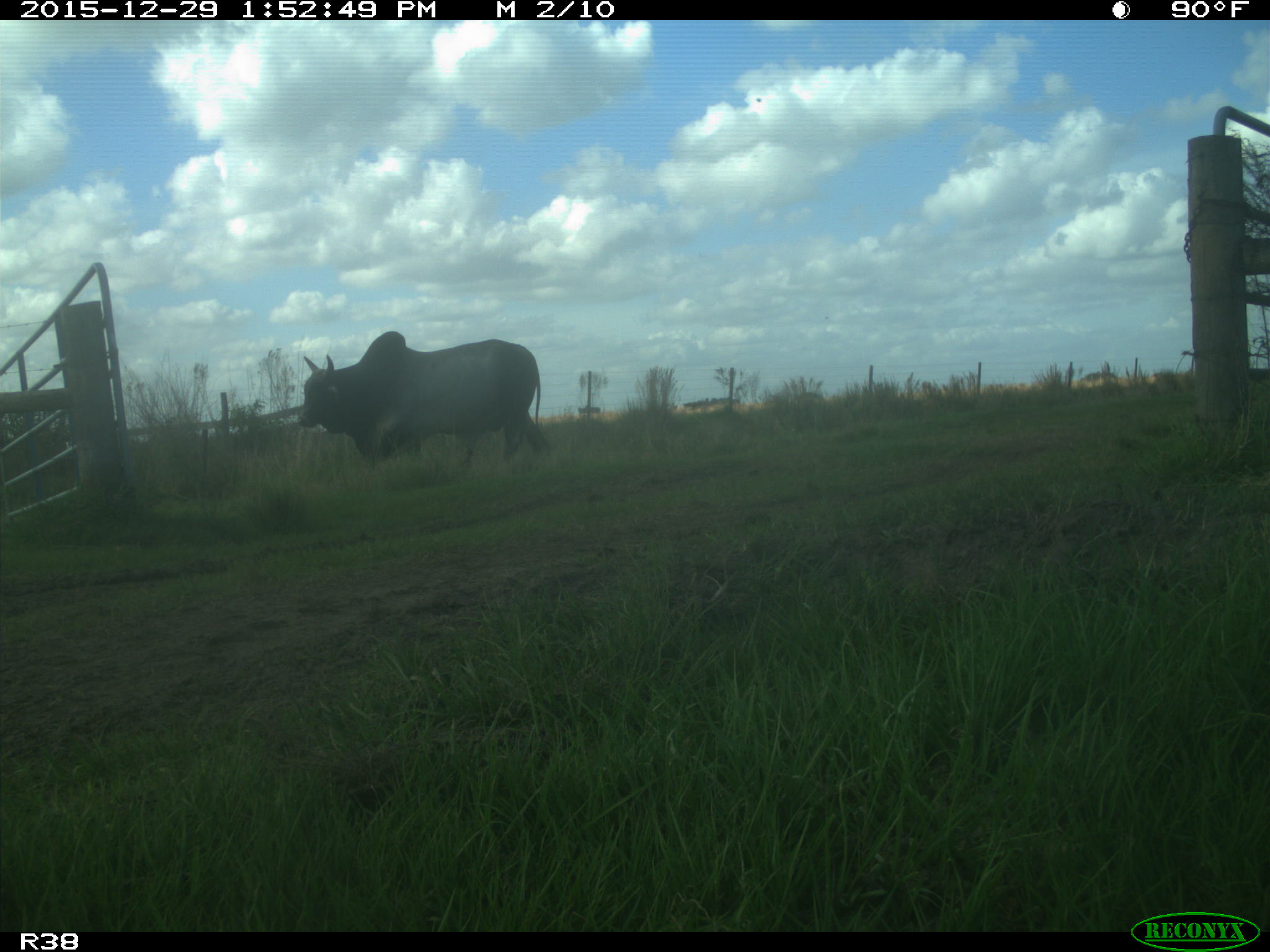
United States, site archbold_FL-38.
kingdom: Animalia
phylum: Chordata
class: Mammalia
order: Artiodactyla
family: Bovidae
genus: Bos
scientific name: Bos taurus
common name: domestic cow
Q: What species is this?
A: Bos taurus (domestic cow).